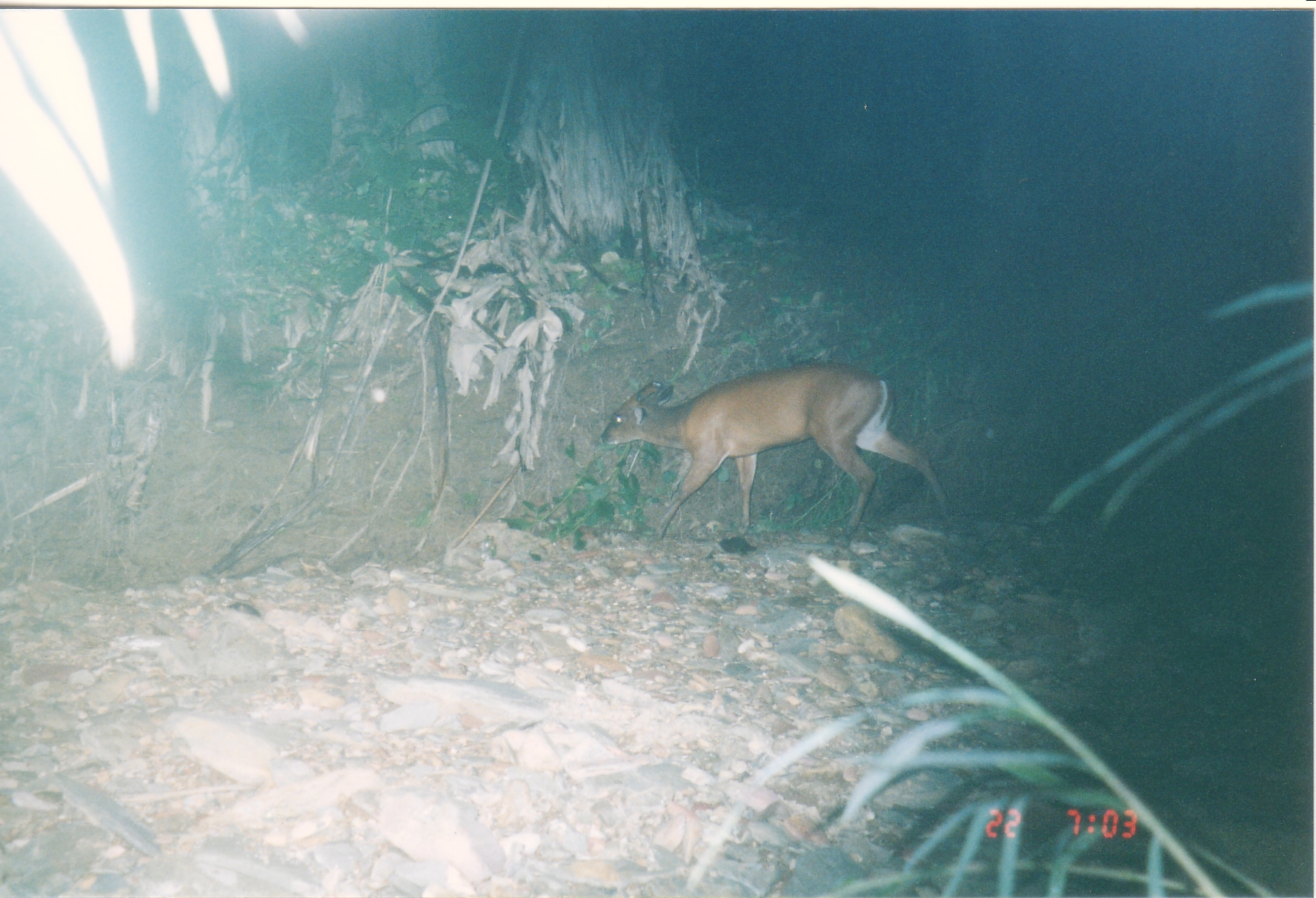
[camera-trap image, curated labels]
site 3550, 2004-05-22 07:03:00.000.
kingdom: Animalia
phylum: Chordata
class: Mammalia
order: Artiodactyla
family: Cervidae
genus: Muntiacus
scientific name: Muntiacus muntjak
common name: southern red muntjac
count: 1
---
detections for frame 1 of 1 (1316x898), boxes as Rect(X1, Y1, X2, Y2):
muntiacus muntjak: Rect(600, 363, 956, 547)